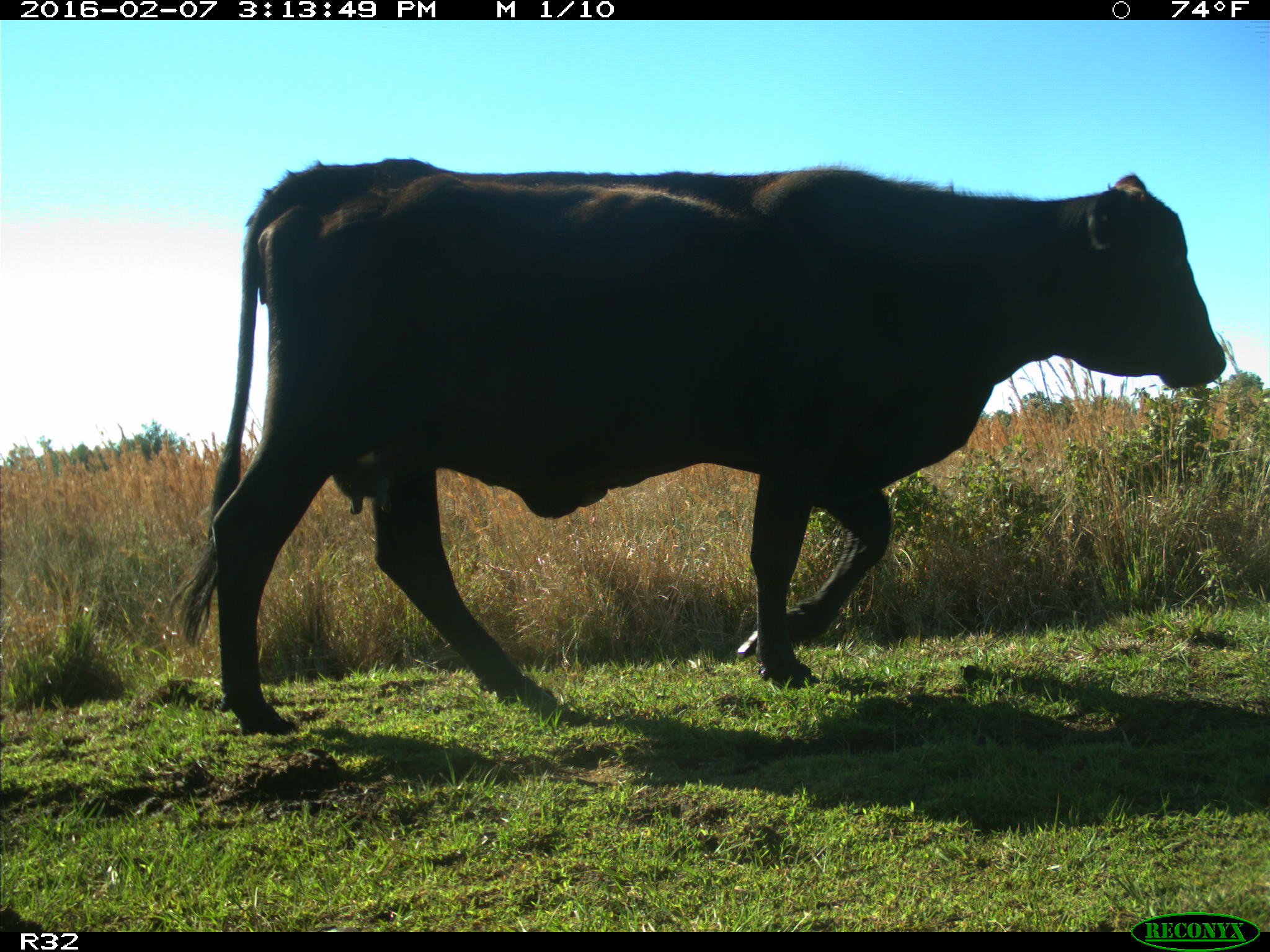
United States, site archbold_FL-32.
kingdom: Animalia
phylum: Chordata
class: Mammalia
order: Artiodactyla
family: Bovidae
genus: Bos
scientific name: Bos taurus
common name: domestic cow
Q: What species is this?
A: Bos taurus (domestic cow).